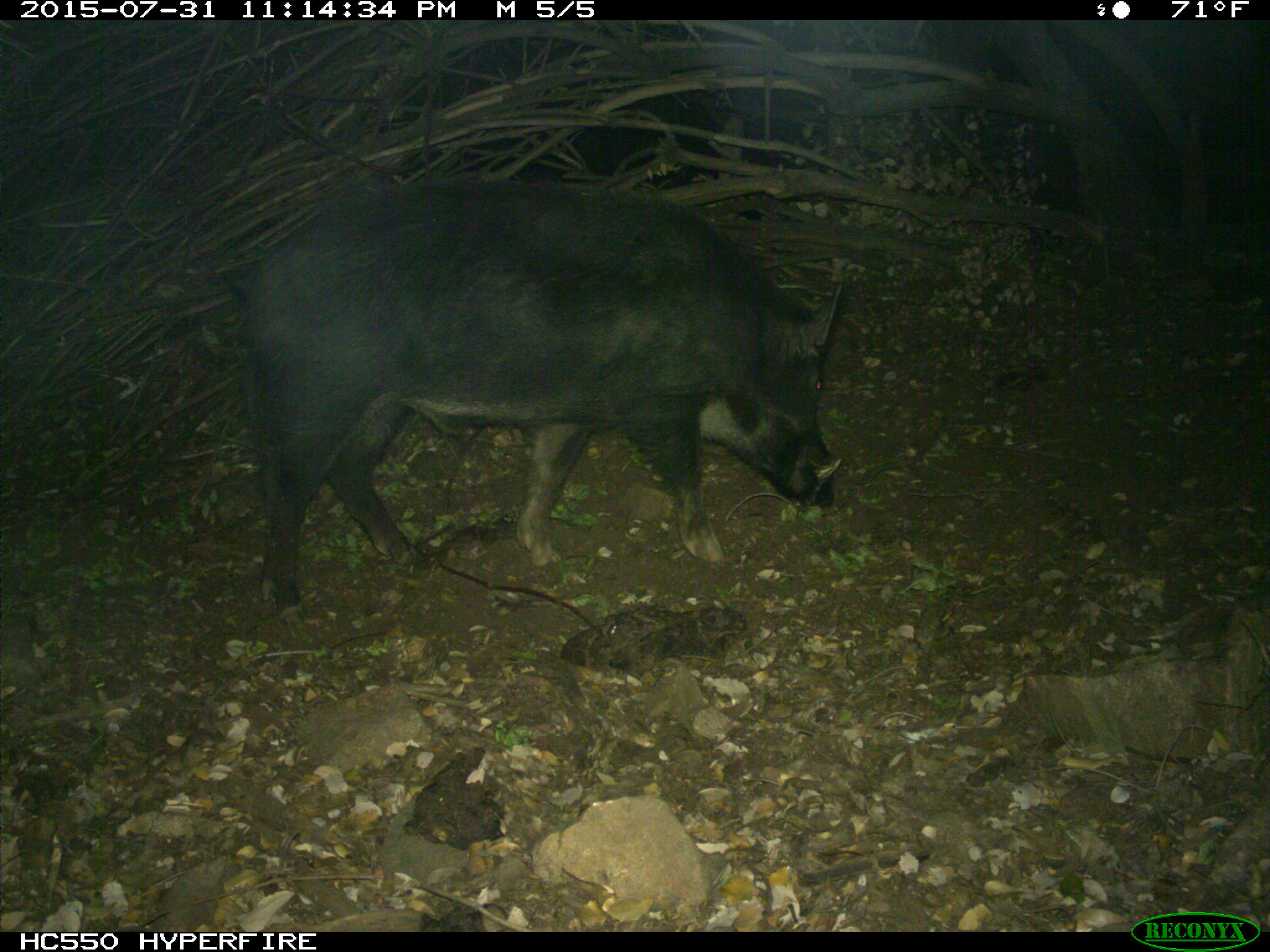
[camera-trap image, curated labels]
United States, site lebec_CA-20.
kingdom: Animalia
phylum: Chordata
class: Mammalia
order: Artiodactyla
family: Suidae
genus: Sus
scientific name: Sus scrofa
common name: wild boar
Sus scrofa (wild boar).